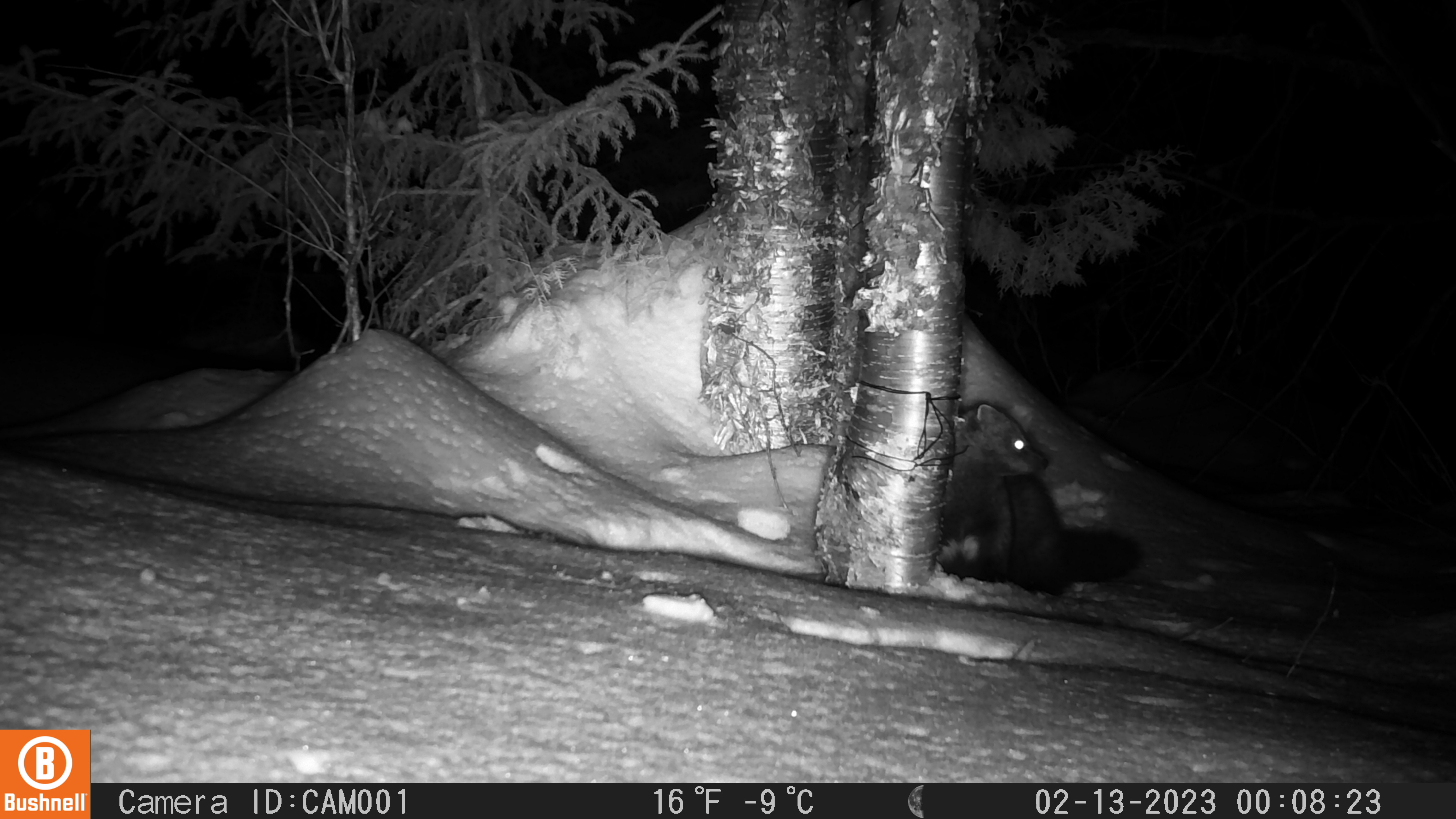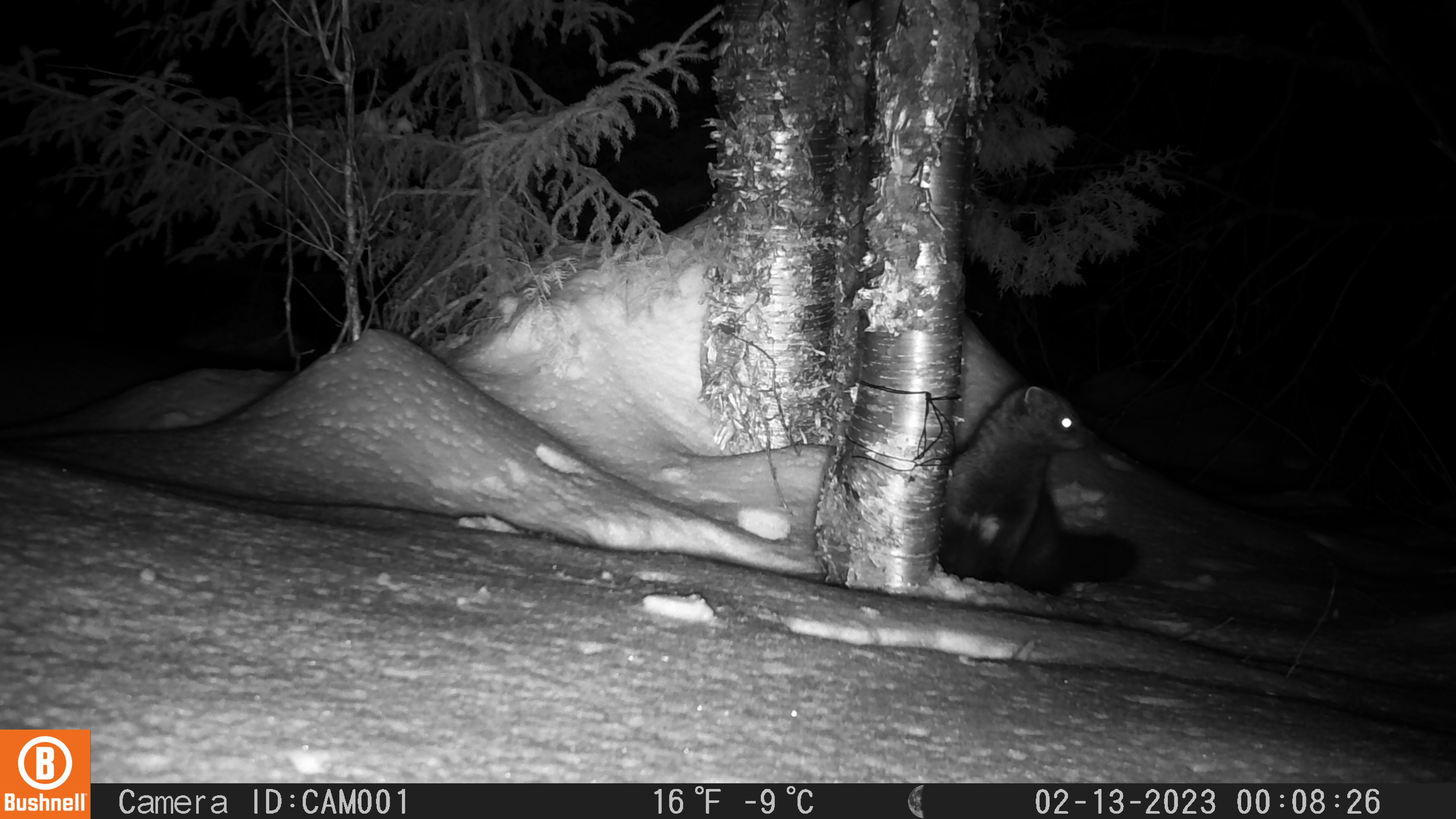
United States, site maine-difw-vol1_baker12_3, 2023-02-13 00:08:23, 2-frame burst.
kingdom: Animalia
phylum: Chordata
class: Mammalia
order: Carnivora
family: Mustelidae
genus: Pekania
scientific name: Pekania pennanti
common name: fisher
Fisher (Pekania pennanti).